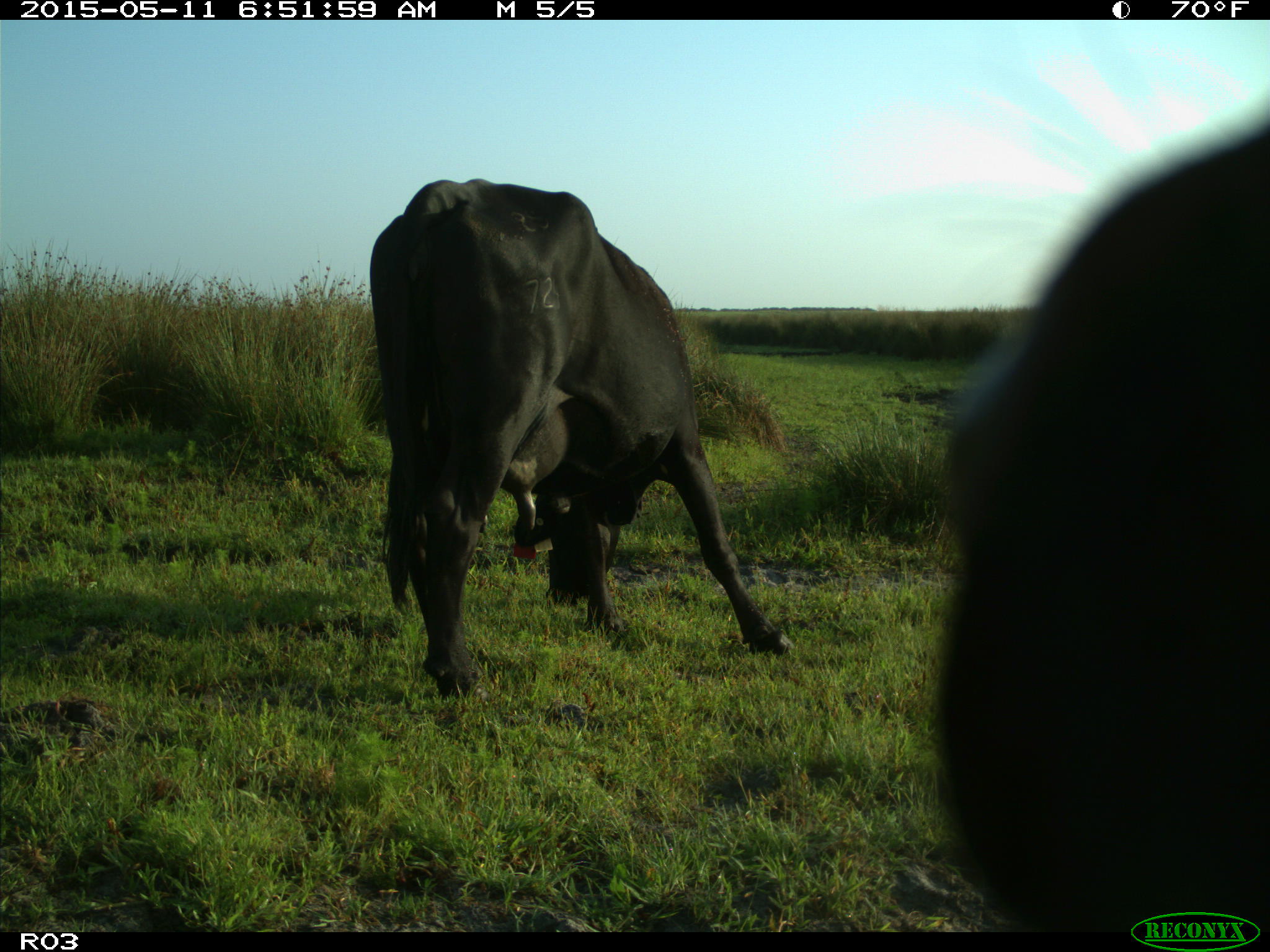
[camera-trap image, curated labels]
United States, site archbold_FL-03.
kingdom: Animalia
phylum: Chordata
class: Mammalia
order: Artiodactyla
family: Bovidae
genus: Bos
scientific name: Bos taurus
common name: domestic cow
Bos taurus (domestic cow).